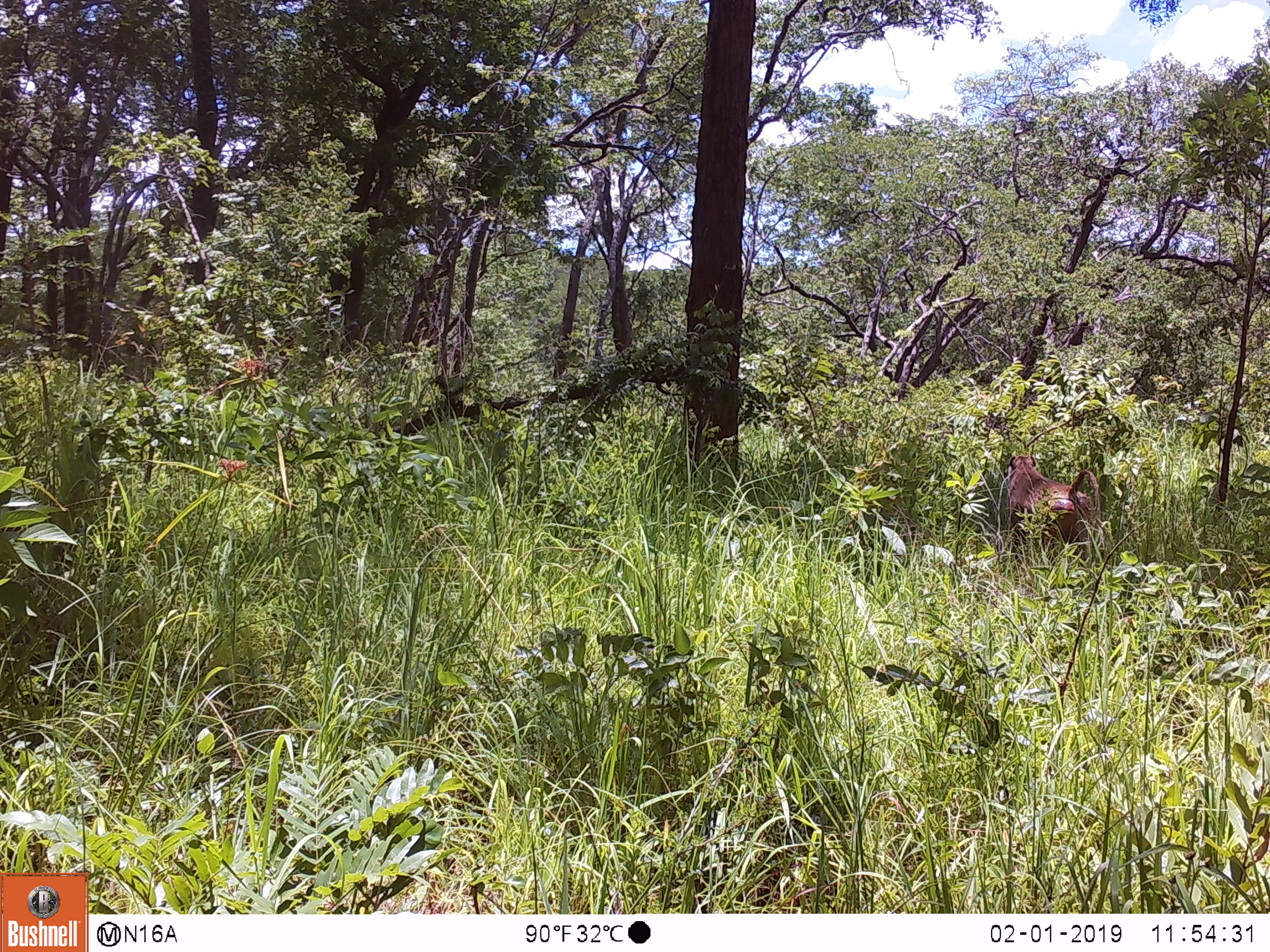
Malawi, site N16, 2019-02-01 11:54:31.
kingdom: Animalia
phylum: Chordata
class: Mammalia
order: Primates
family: Cercopithecidae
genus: Papio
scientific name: Papio cynocephalus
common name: yellow baboon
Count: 1.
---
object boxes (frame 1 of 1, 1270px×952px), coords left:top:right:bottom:
yellow baboon: 998:443:1104:576